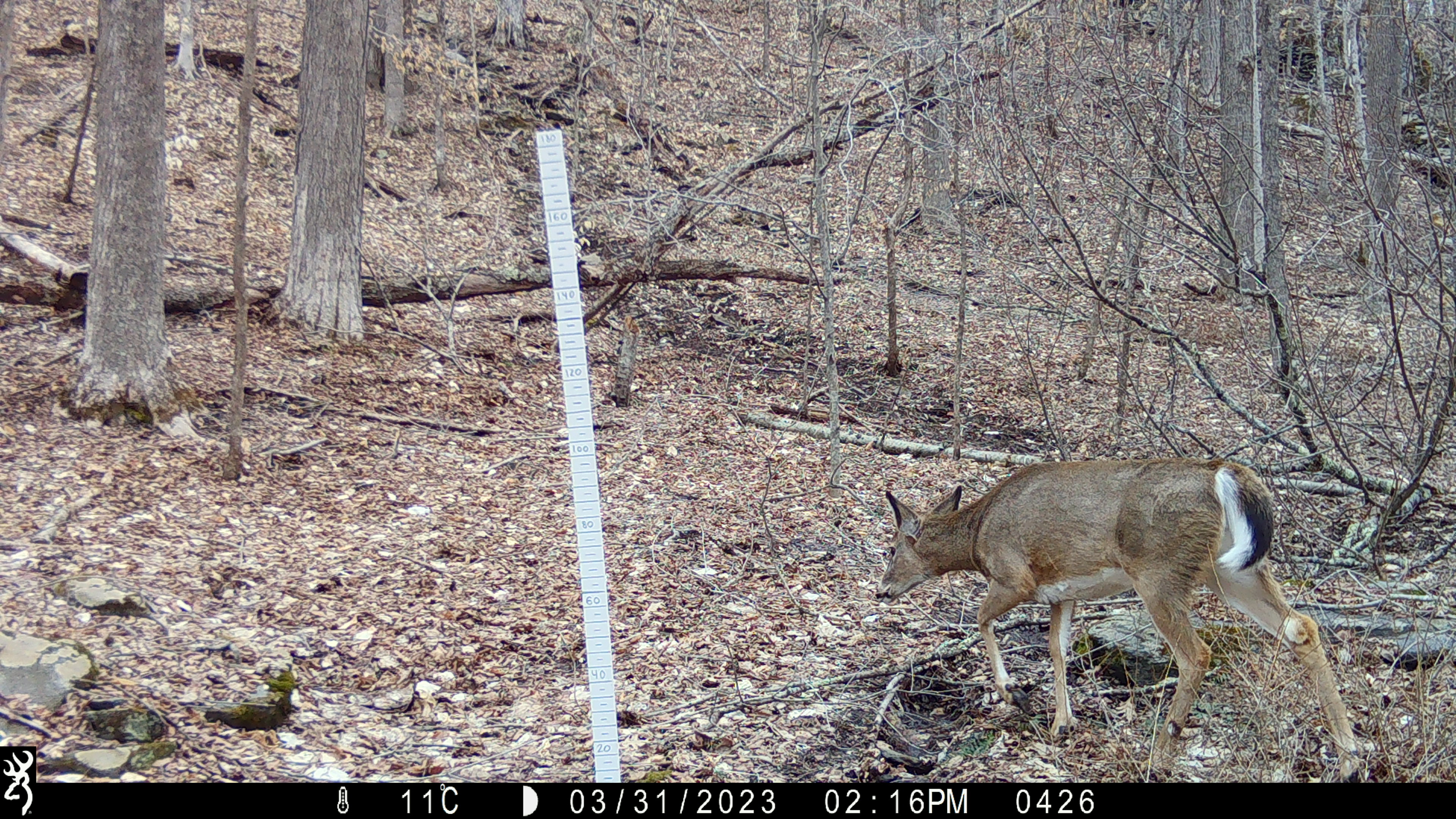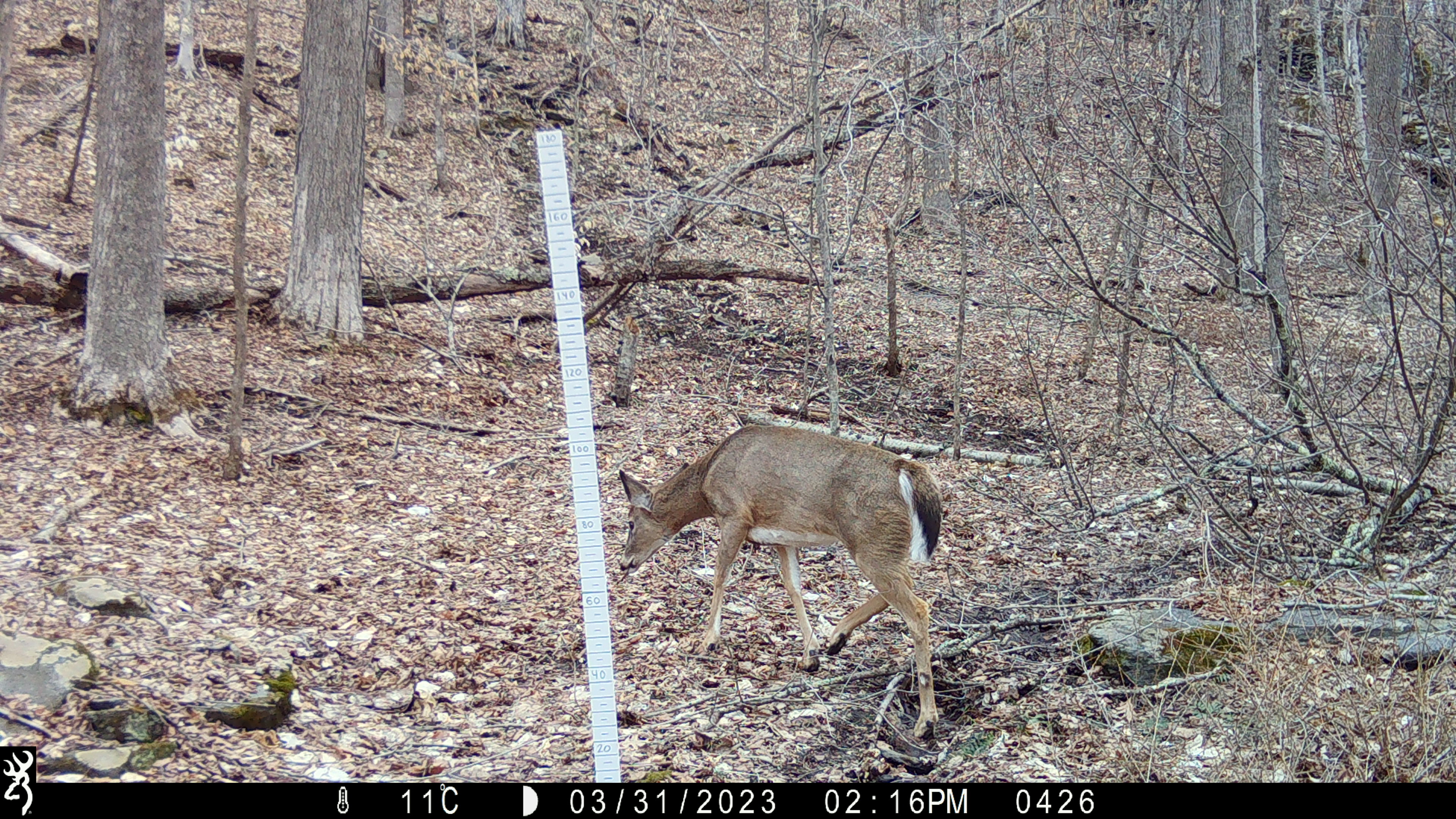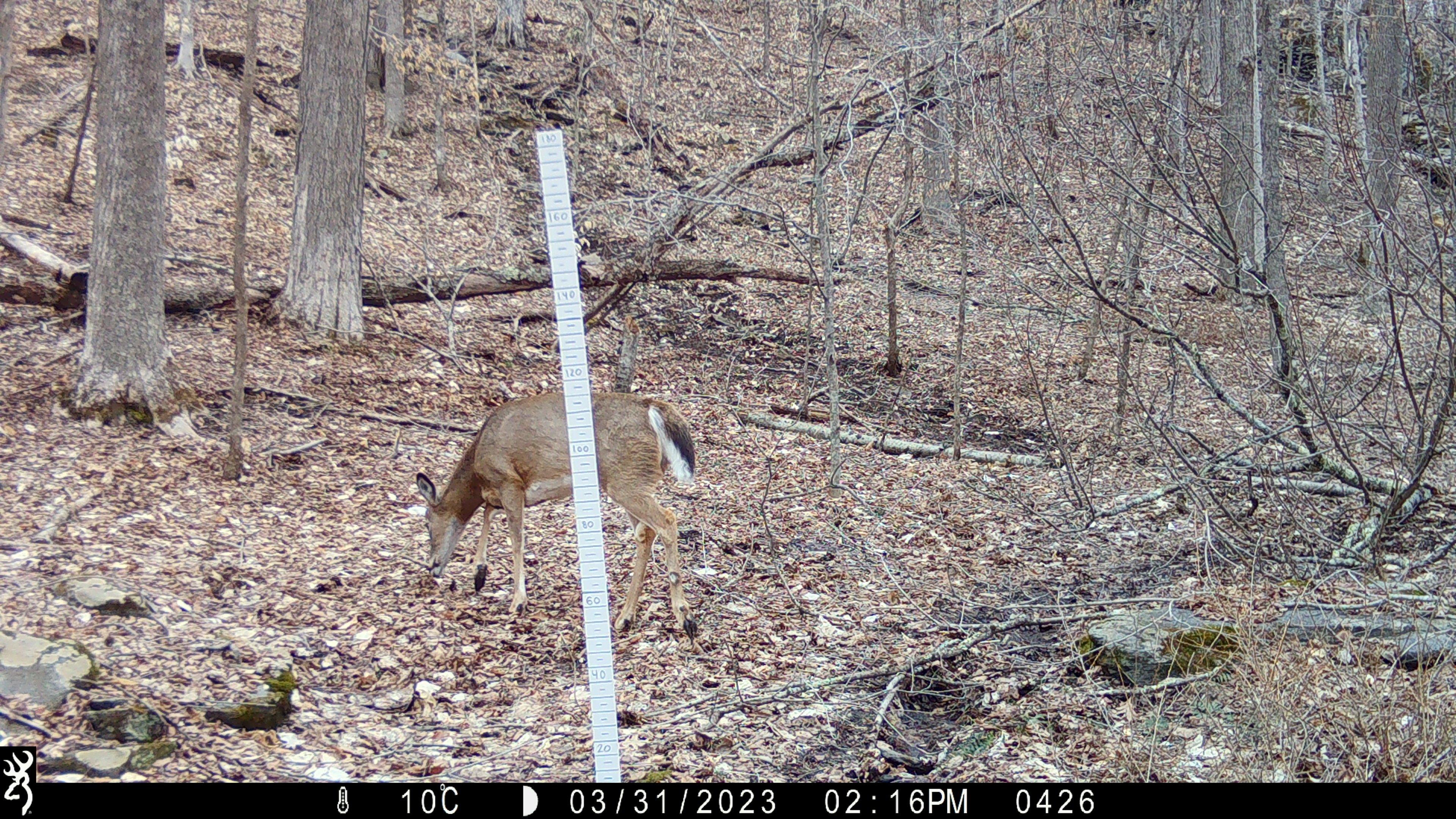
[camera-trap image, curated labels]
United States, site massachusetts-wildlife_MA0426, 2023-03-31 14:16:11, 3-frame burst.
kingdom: Animalia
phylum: Chordata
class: Mammalia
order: Artiodactyla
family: Cervidae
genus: Odocoileus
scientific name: Odocoileus virginianus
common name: white-tailed deer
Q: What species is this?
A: White-tailed deer (Odocoileus virginianus).